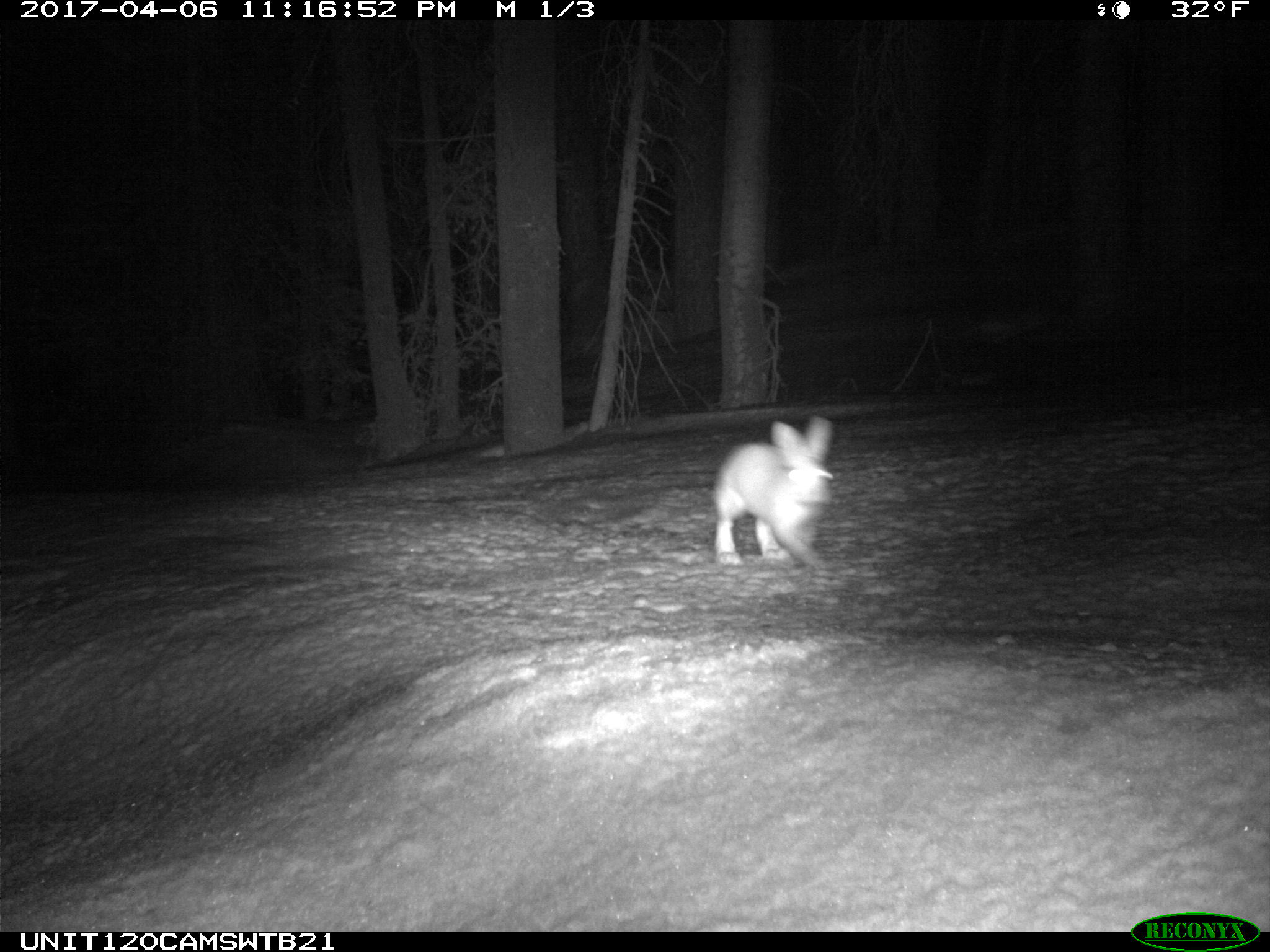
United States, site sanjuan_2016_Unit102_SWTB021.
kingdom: Animalia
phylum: Chordata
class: Mammalia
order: Lagomorpha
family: Leporidae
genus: Lepus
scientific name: Lepus americanus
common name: snowshoe hare